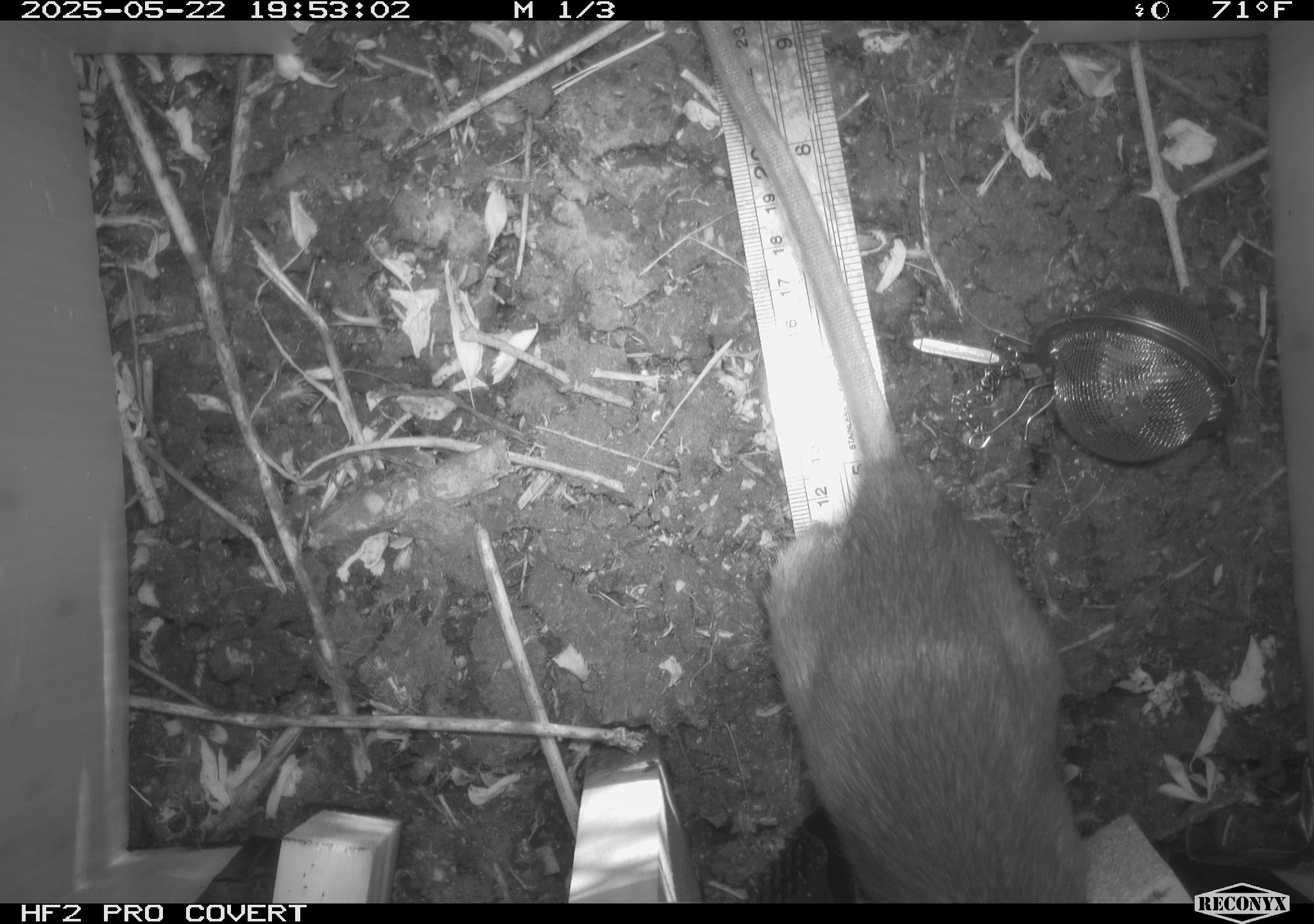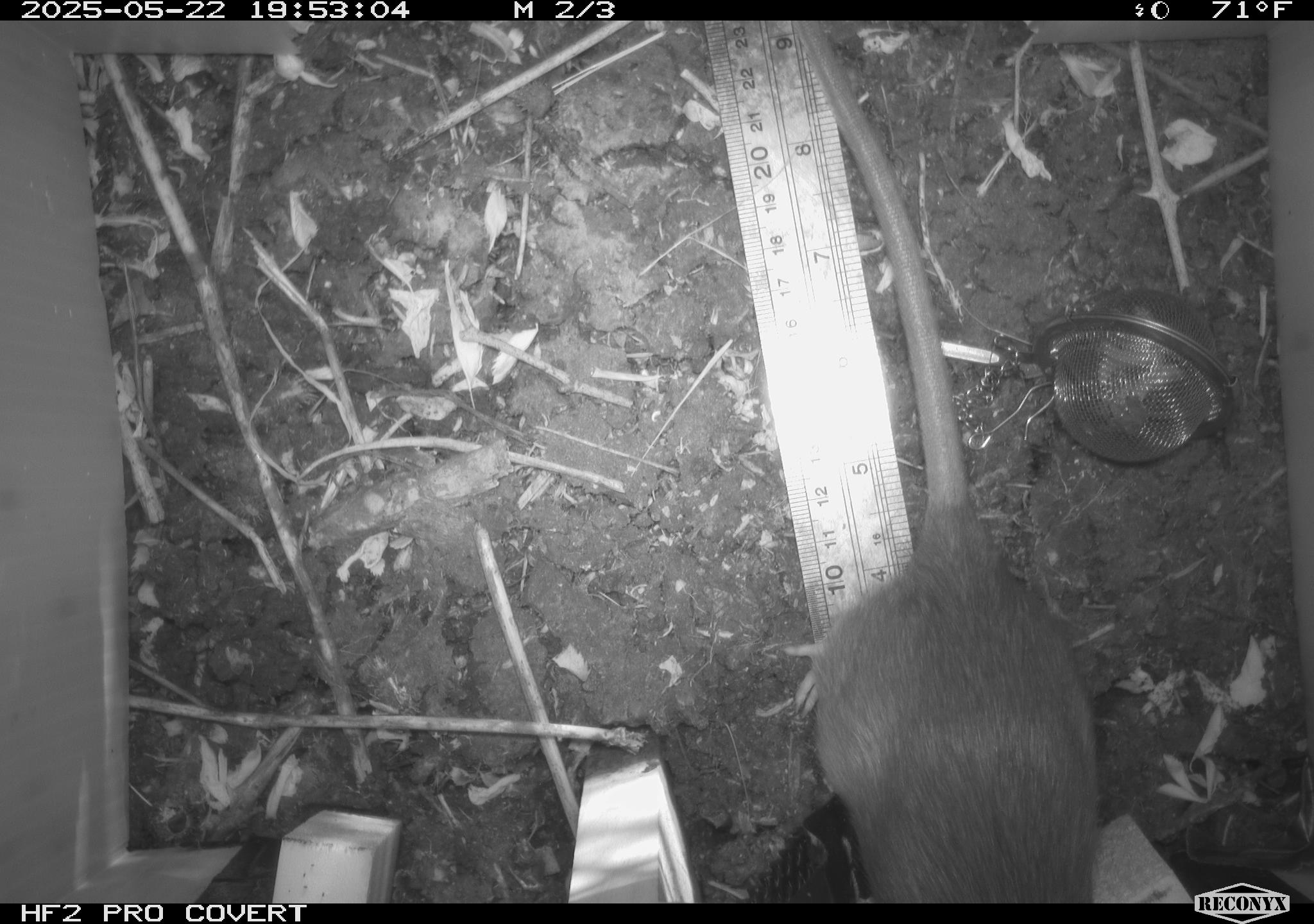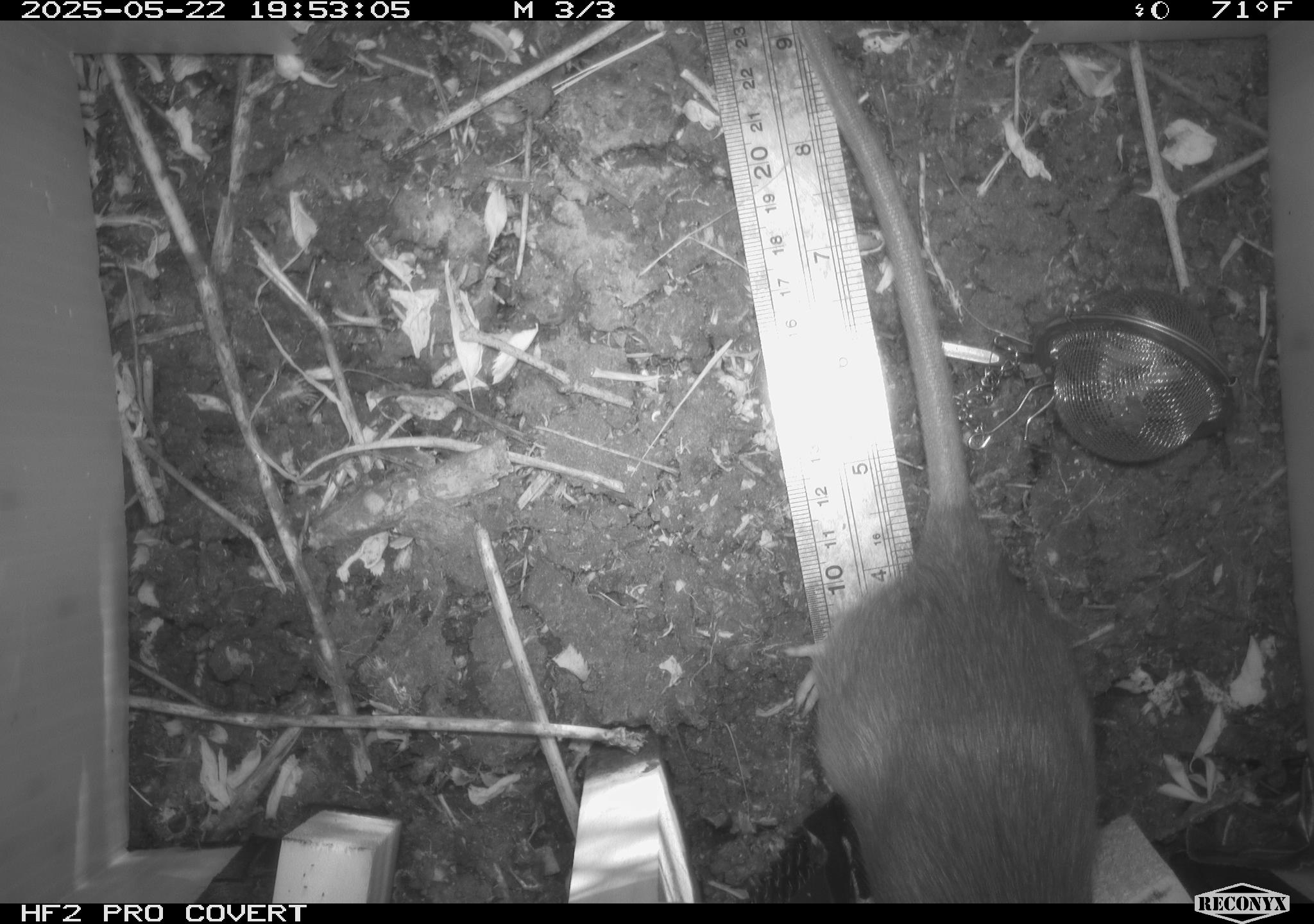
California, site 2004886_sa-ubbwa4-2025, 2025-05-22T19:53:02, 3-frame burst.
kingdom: Animalia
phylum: Chordata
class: Mammalia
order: Rodentia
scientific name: Rodentia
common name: rodent